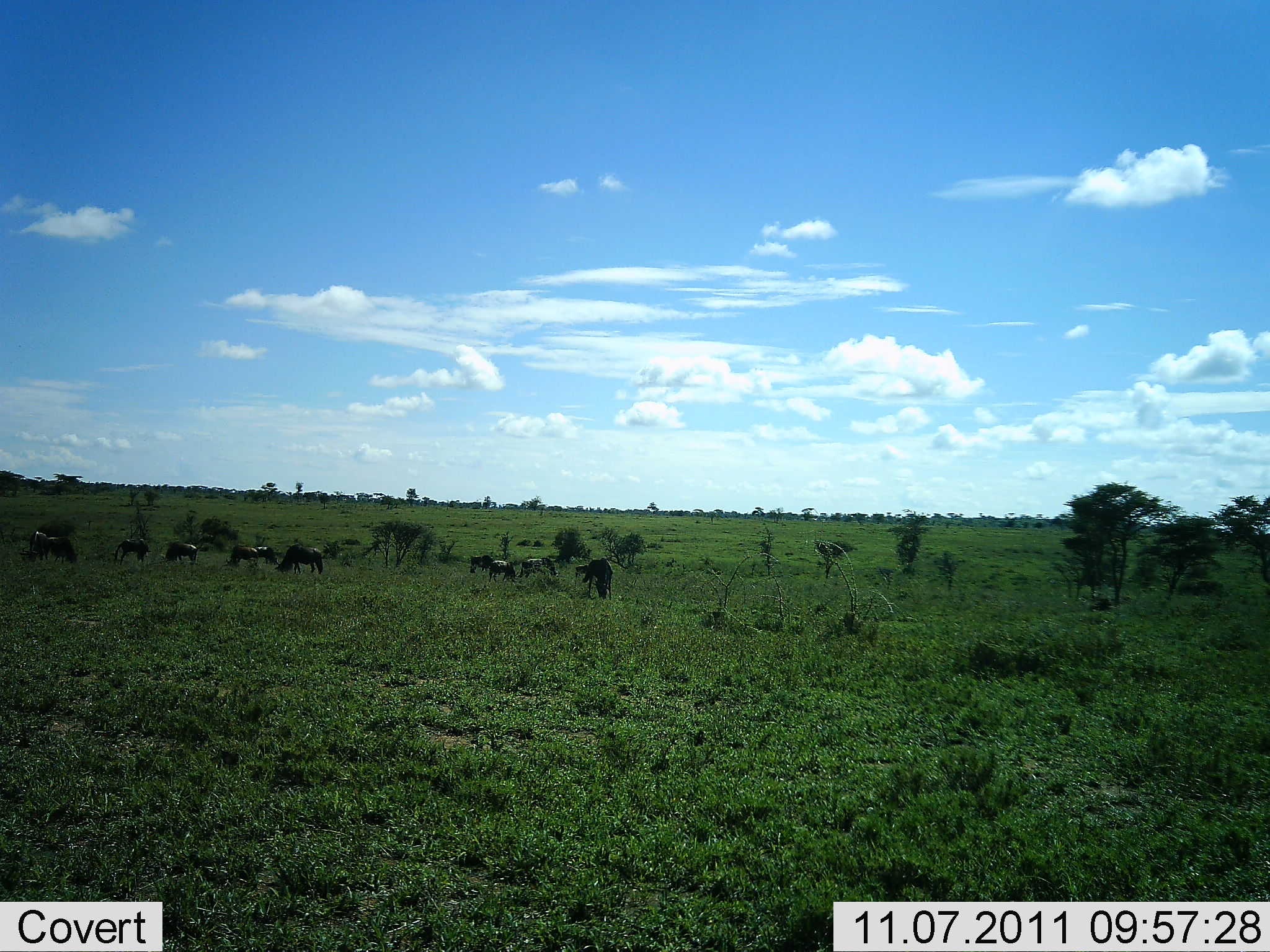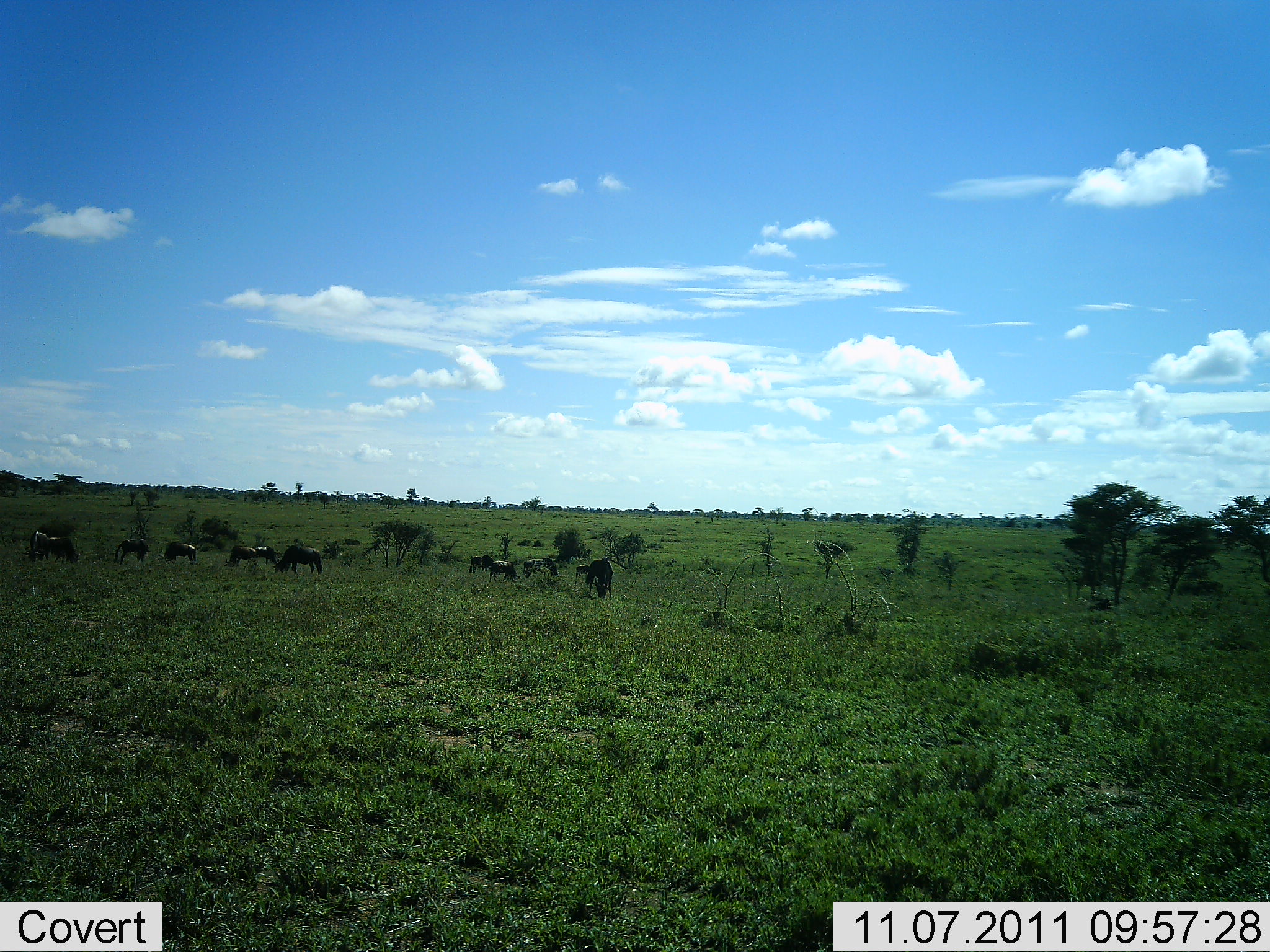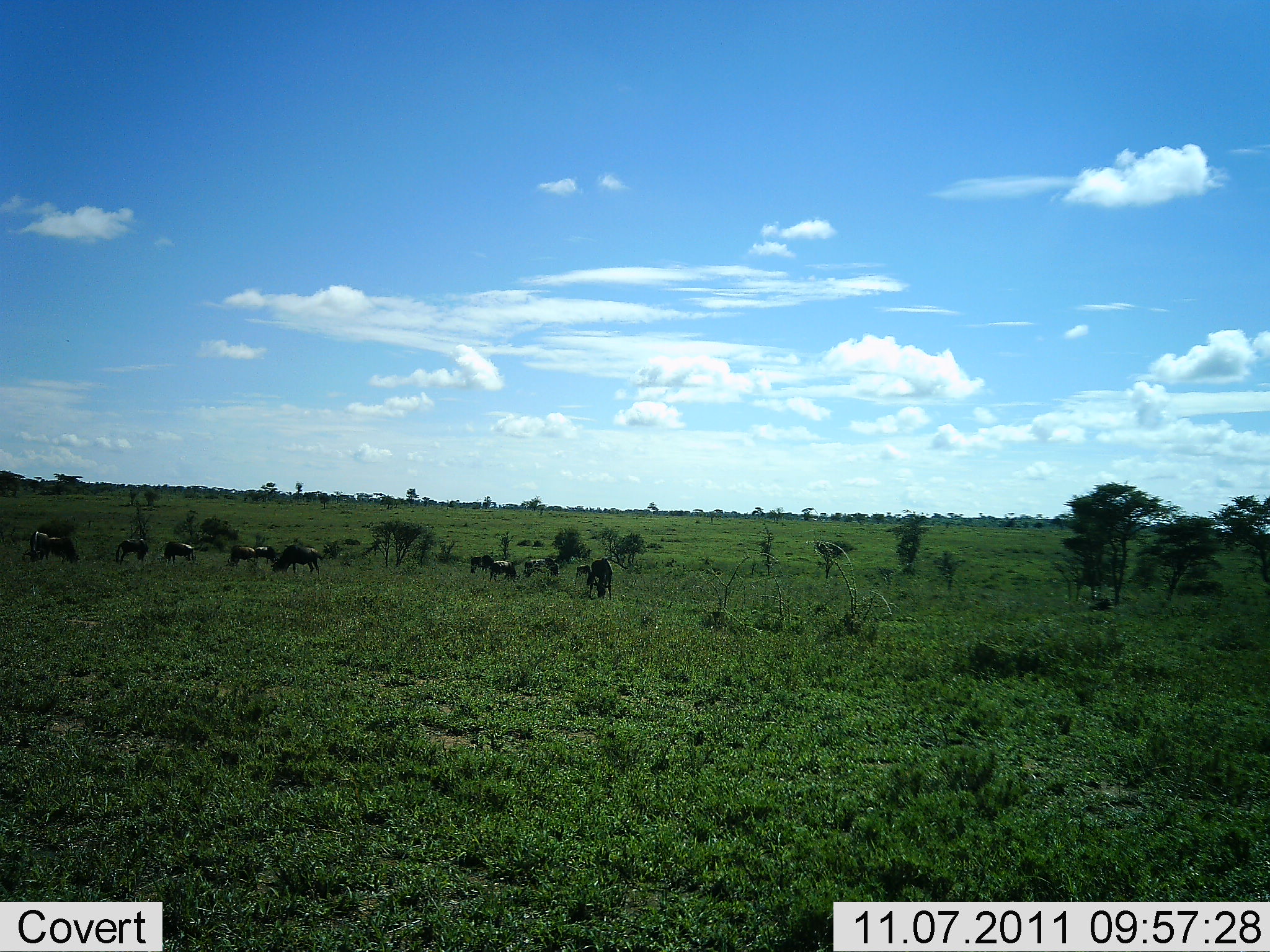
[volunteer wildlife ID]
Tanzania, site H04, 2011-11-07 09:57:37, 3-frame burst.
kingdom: Animalia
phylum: Chordata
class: Mammalia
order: Artiodactyla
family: Bovidae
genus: Connochaetes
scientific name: Connochaetes taurinus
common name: blue wildebeest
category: wildebeest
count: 9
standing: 54%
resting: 0%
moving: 8%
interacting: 0%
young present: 0%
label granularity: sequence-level